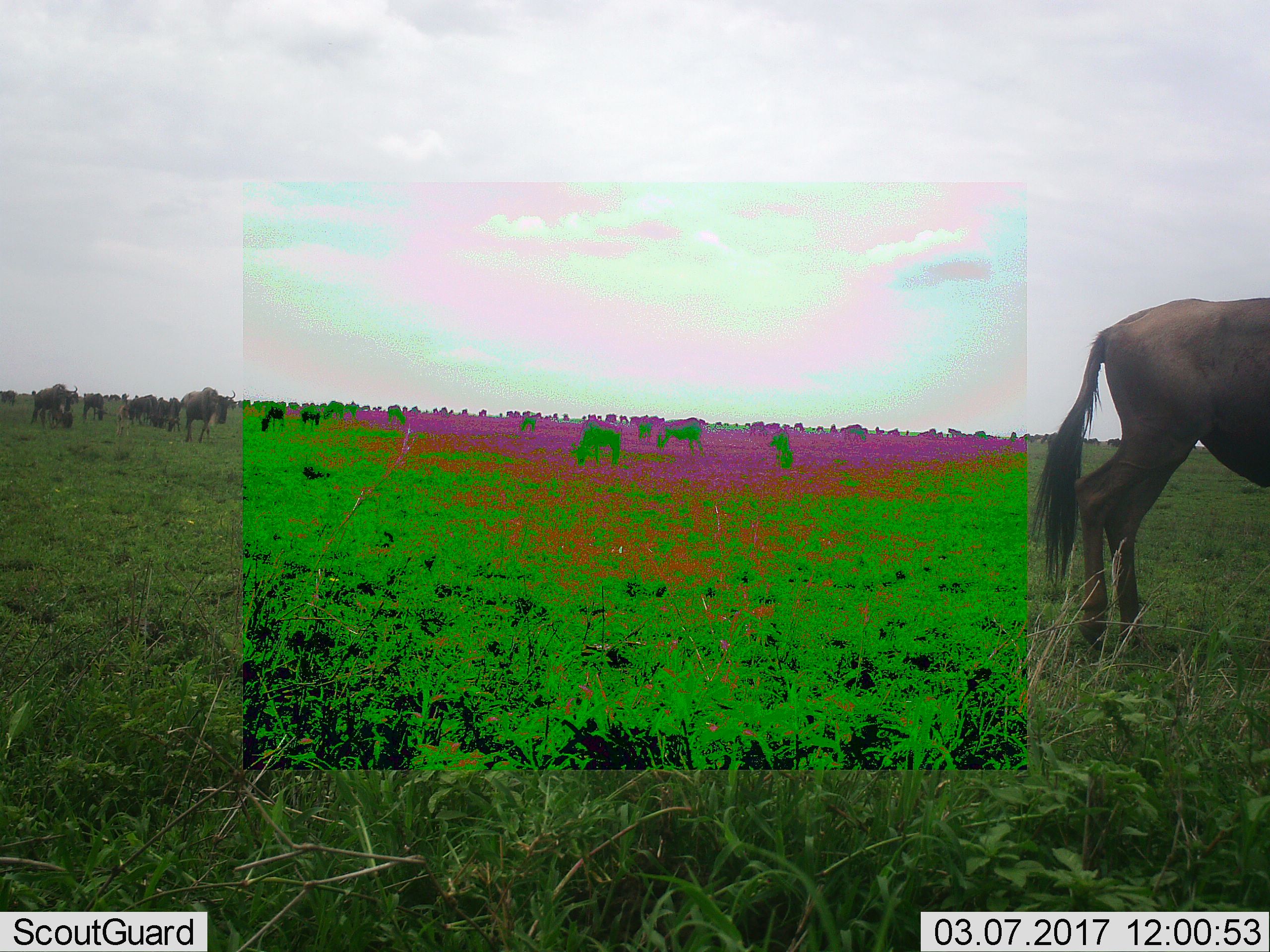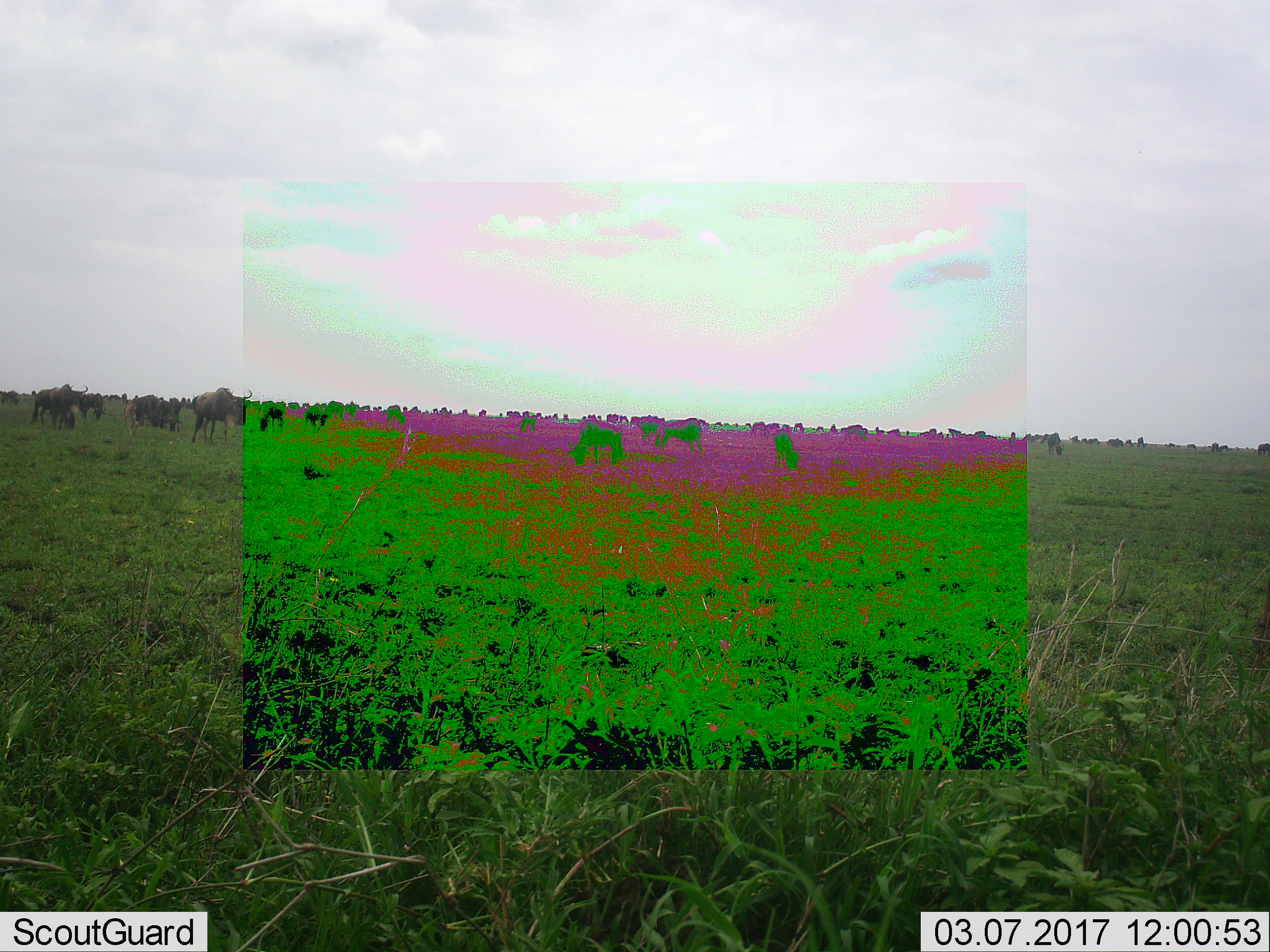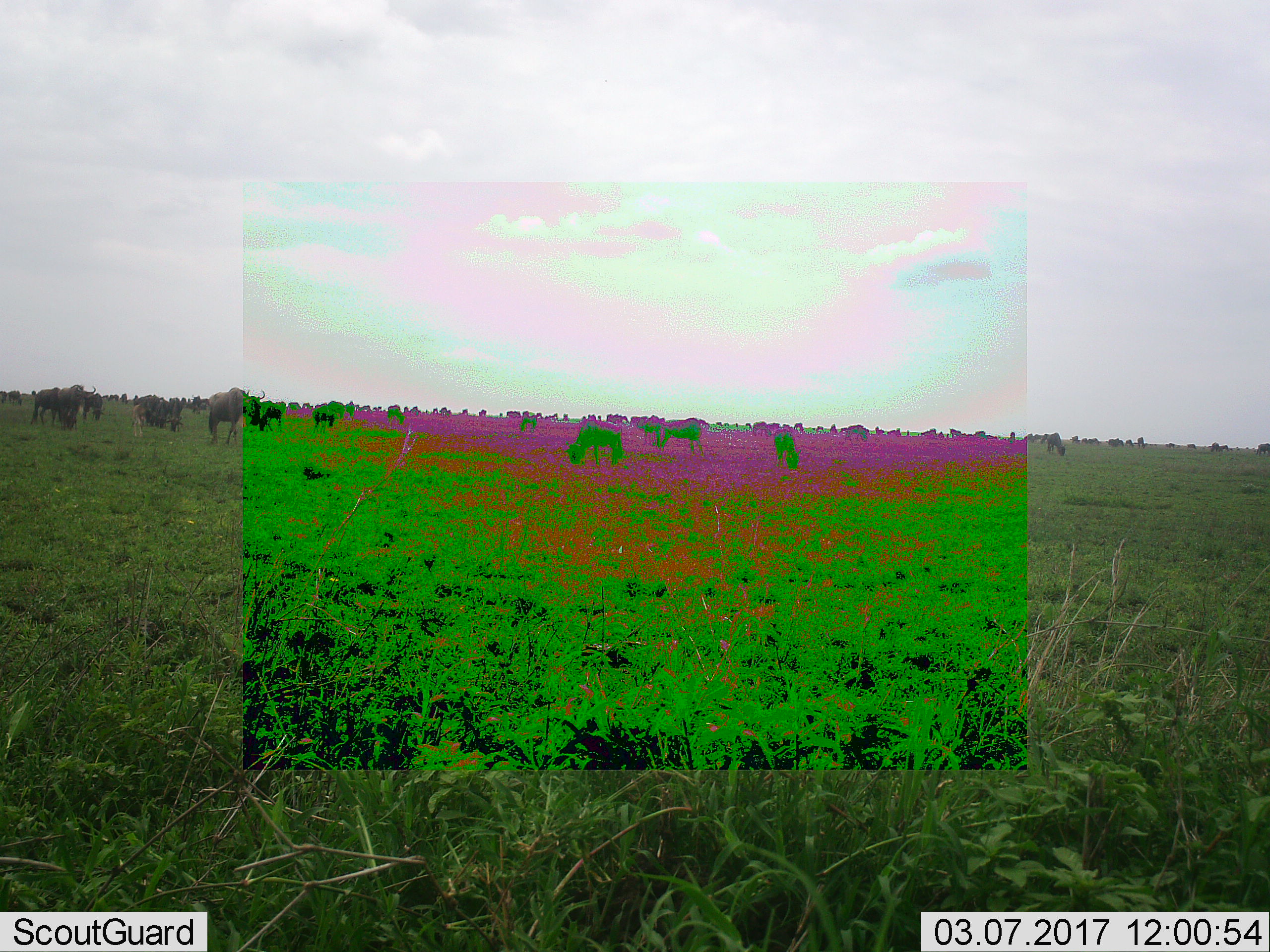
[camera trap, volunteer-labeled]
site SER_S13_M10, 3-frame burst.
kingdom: Animalia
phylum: Chordata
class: Mammalia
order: Artiodactyla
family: Bovidae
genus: Connochaetes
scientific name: Connochaetes taurinus taurinus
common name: blue wildebeest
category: wildebeestblue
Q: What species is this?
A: Wildebeestblue (blue wildebeest) (Connochaetes taurinus taurinus).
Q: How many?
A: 11-50.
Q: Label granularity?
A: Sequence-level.